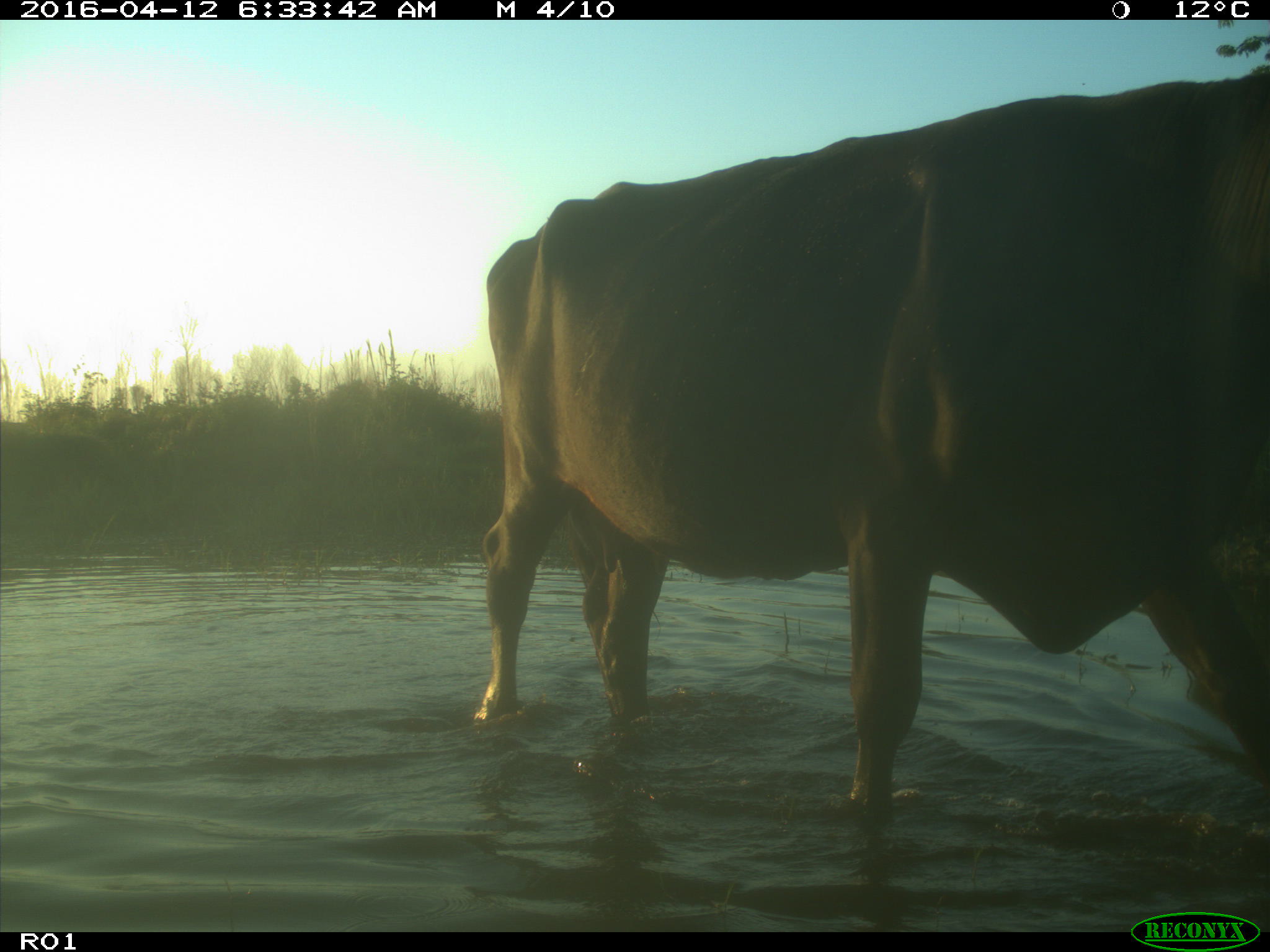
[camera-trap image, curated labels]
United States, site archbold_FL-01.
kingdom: Animalia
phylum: Chordata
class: Mammalia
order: Artiodactyla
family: Bovidae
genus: Bos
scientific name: Bos taurus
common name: domestic cow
Bos taurus (domestic cow).